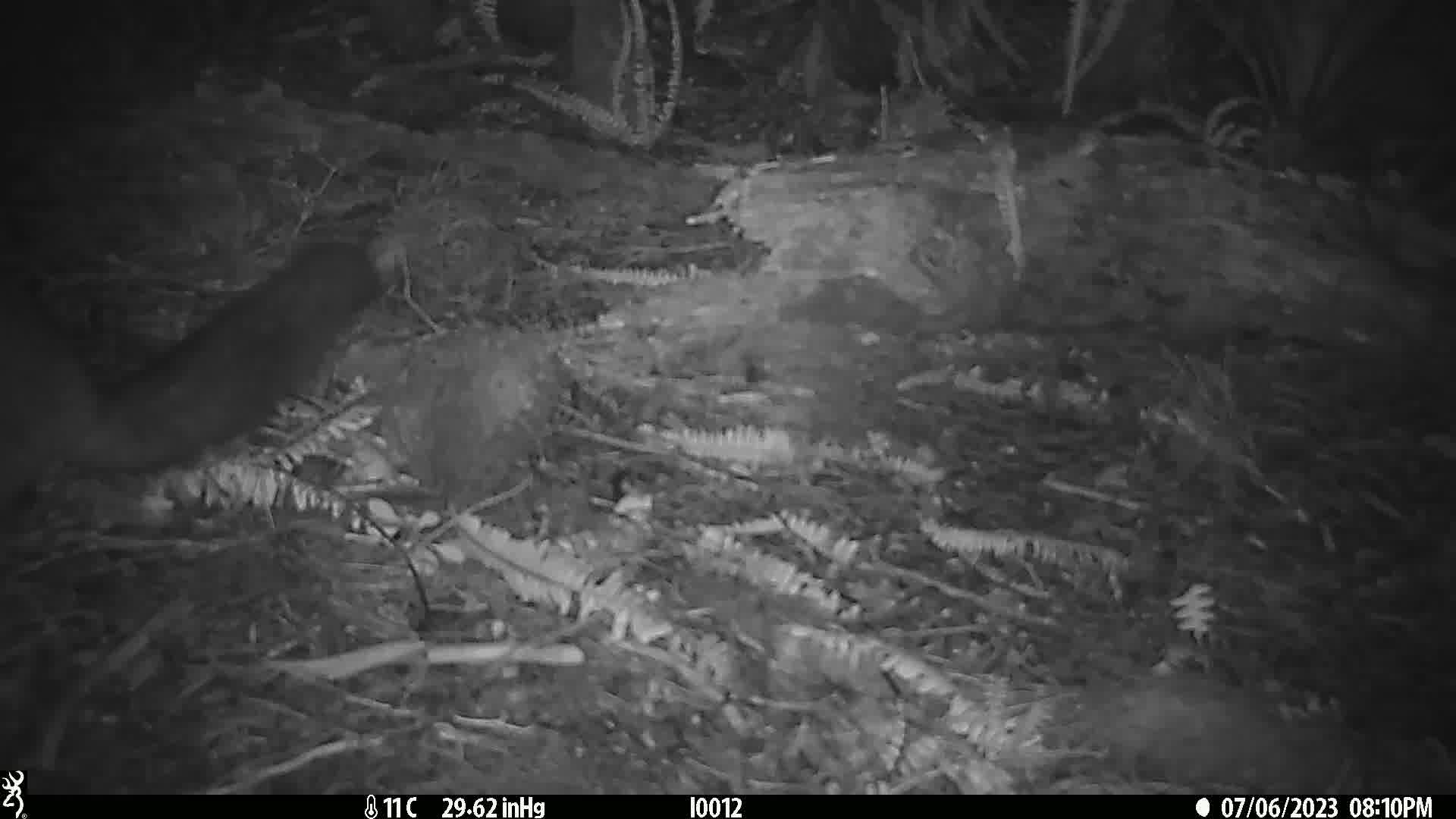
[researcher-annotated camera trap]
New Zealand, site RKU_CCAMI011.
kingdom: Animalia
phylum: Chordata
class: Mammalia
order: Diprotodontia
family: Phalangeridae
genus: Trichosurus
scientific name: Trichosurus vulpecula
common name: common brushtail possum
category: possum